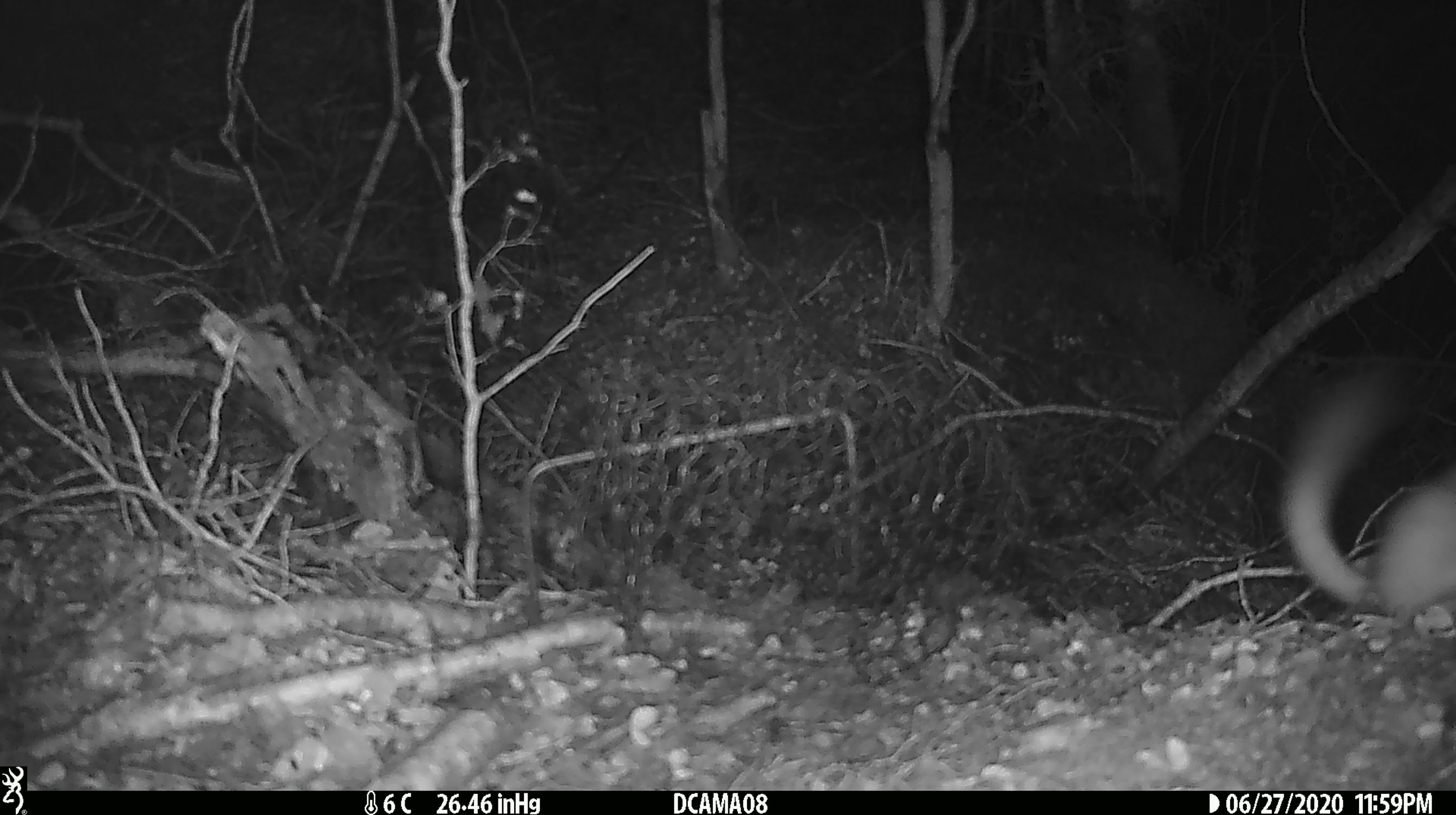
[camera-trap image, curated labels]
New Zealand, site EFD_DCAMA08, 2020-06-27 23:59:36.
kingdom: Animalia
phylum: Chordata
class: Mammalia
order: Carnivora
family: Mustelidae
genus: Mustela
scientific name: Mustela erminea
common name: stoat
Stoat (Mustela erminea).